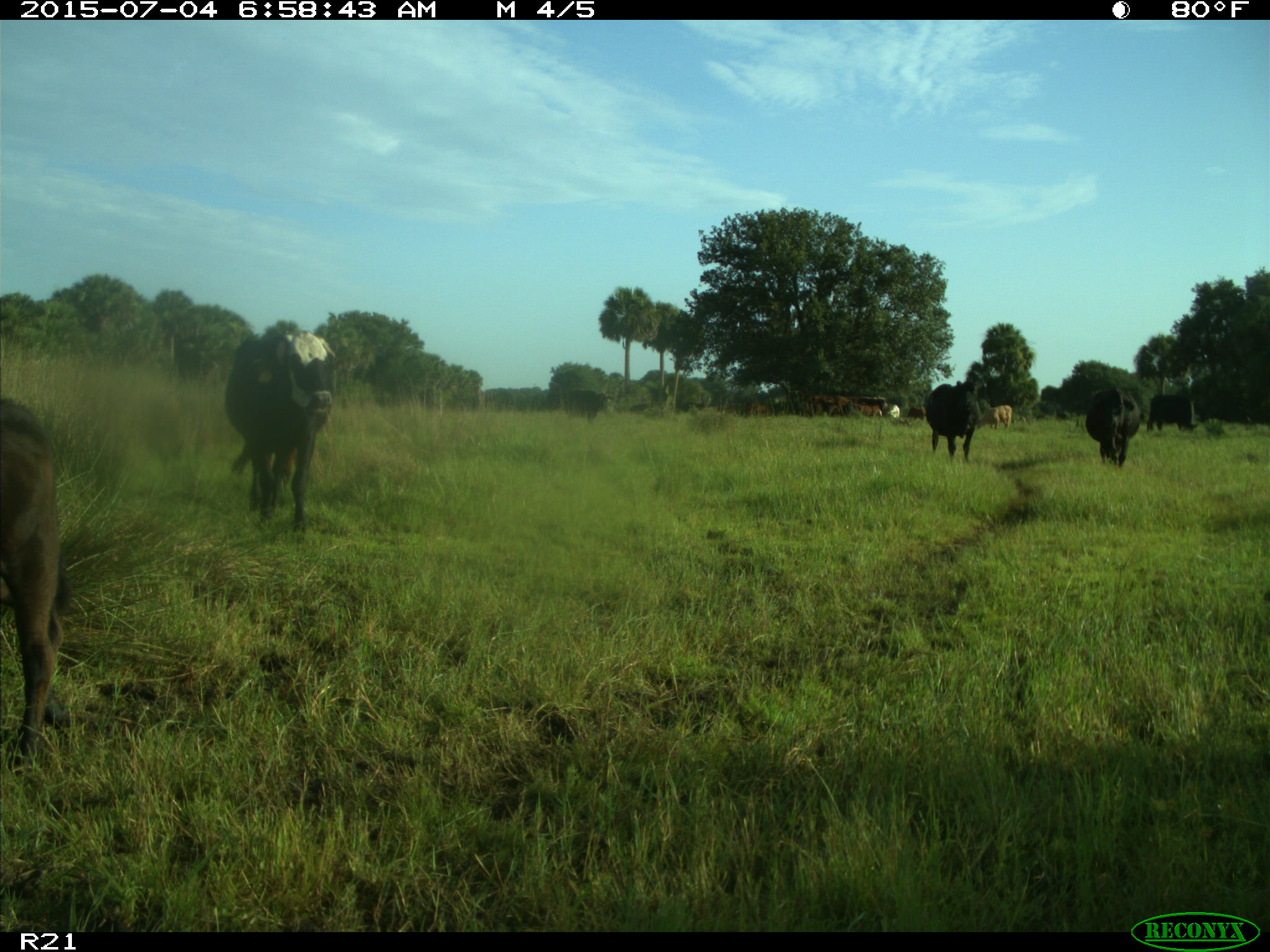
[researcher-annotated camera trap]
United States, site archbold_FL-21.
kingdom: Animalia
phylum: Chordata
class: Mammalia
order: Artiodactyla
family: Bovidae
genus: Bos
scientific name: Bos taurus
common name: domestic cow